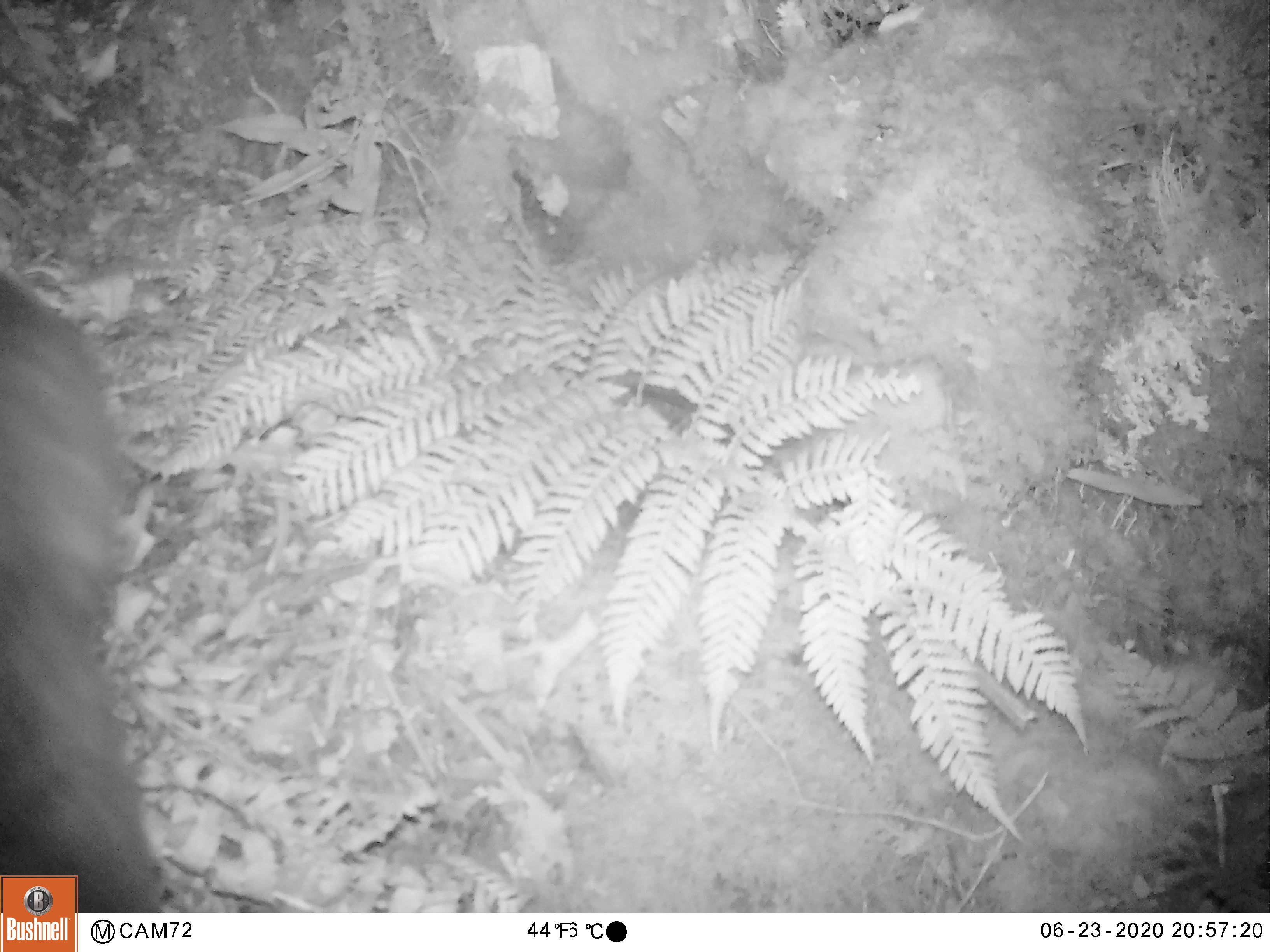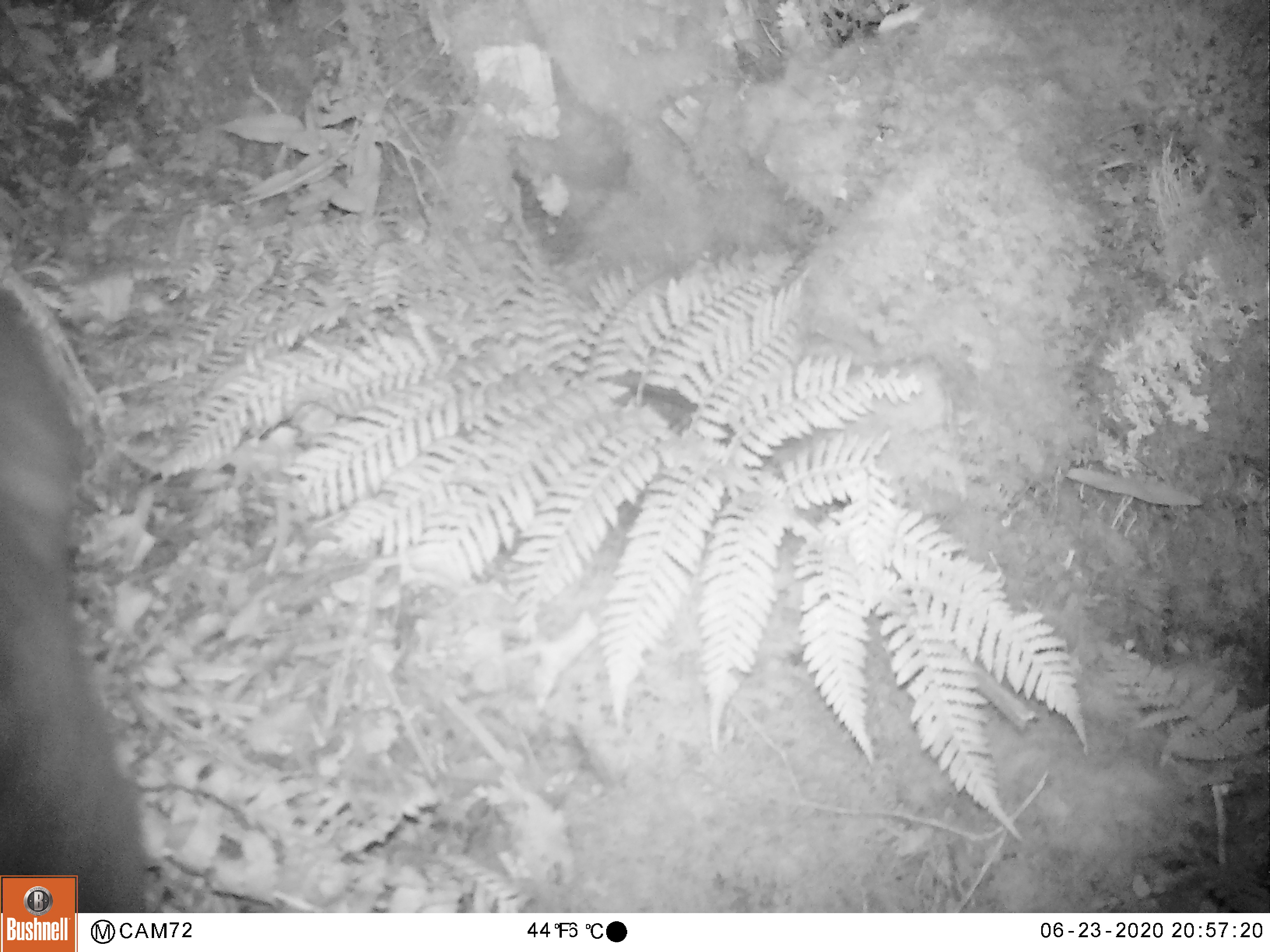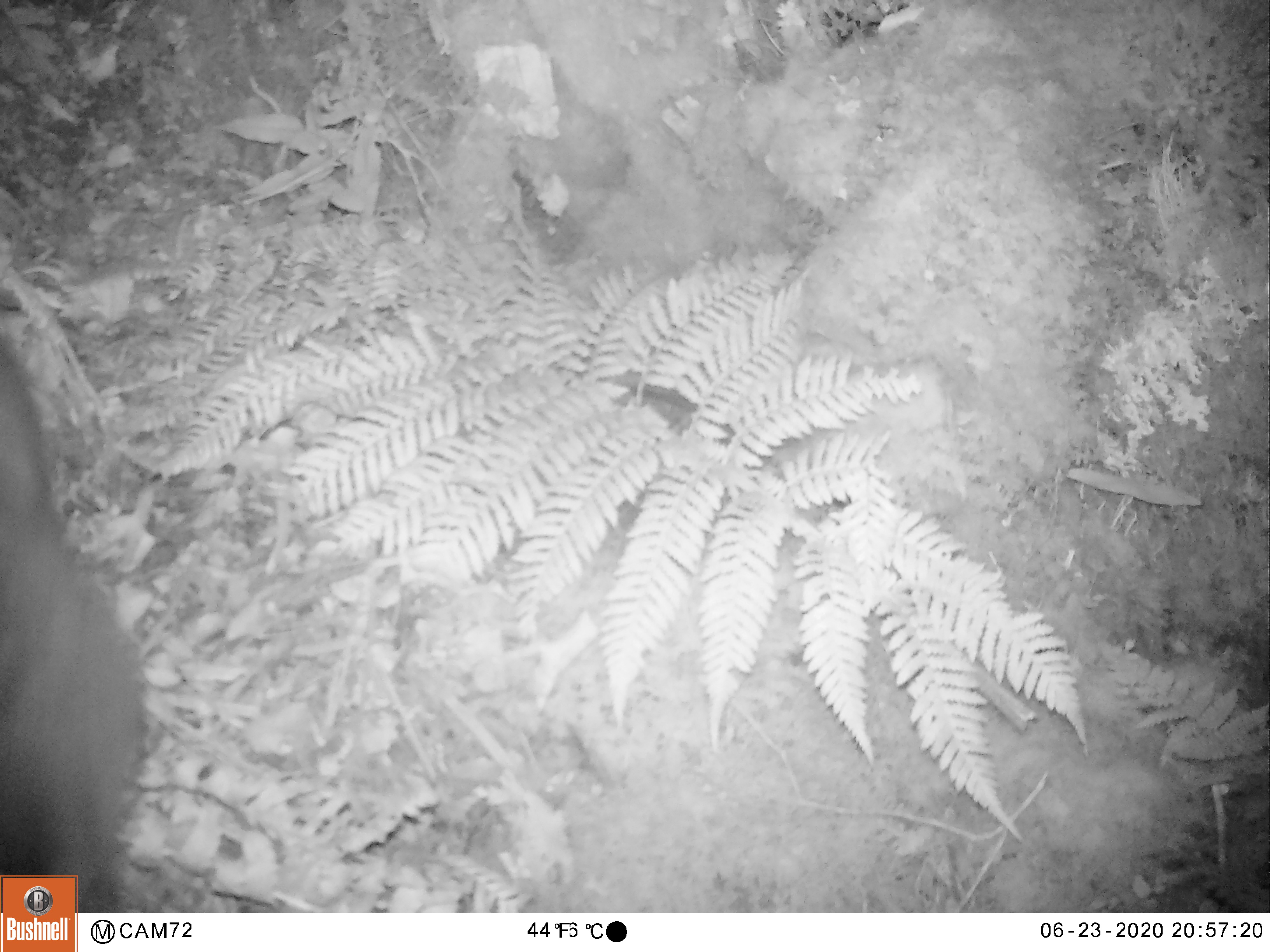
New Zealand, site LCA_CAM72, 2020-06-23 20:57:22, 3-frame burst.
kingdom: Animalia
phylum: Chordata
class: Mammalia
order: Diprotodontia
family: Phalangeridae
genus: Trichosurus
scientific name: Trichosurus vulpecula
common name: common brushtail possum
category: possum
Possum (common brushtail possum) (Trichosurus vulpecula).